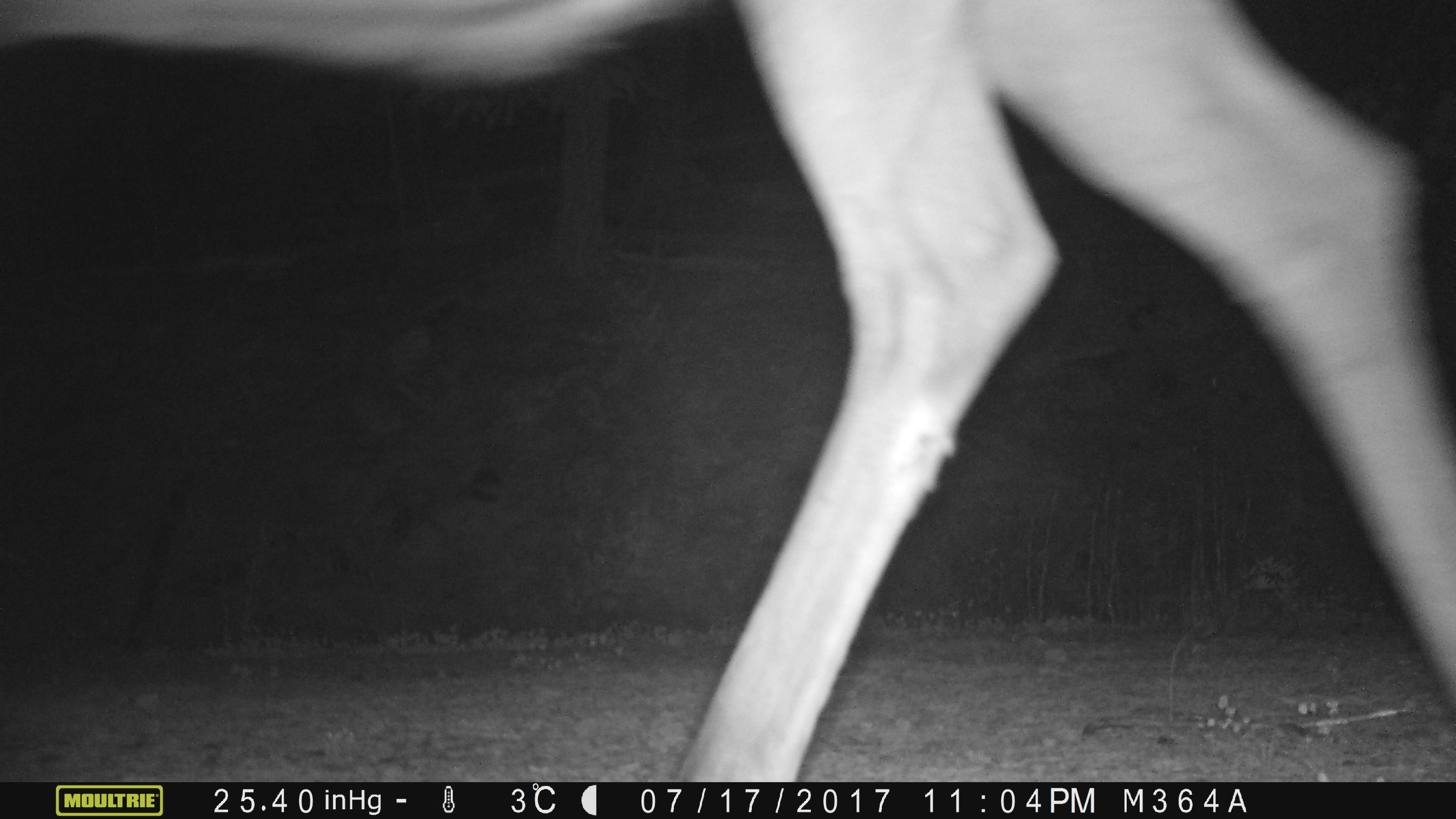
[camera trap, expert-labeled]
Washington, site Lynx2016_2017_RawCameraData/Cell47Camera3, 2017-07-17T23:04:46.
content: unidentified animal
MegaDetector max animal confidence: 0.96